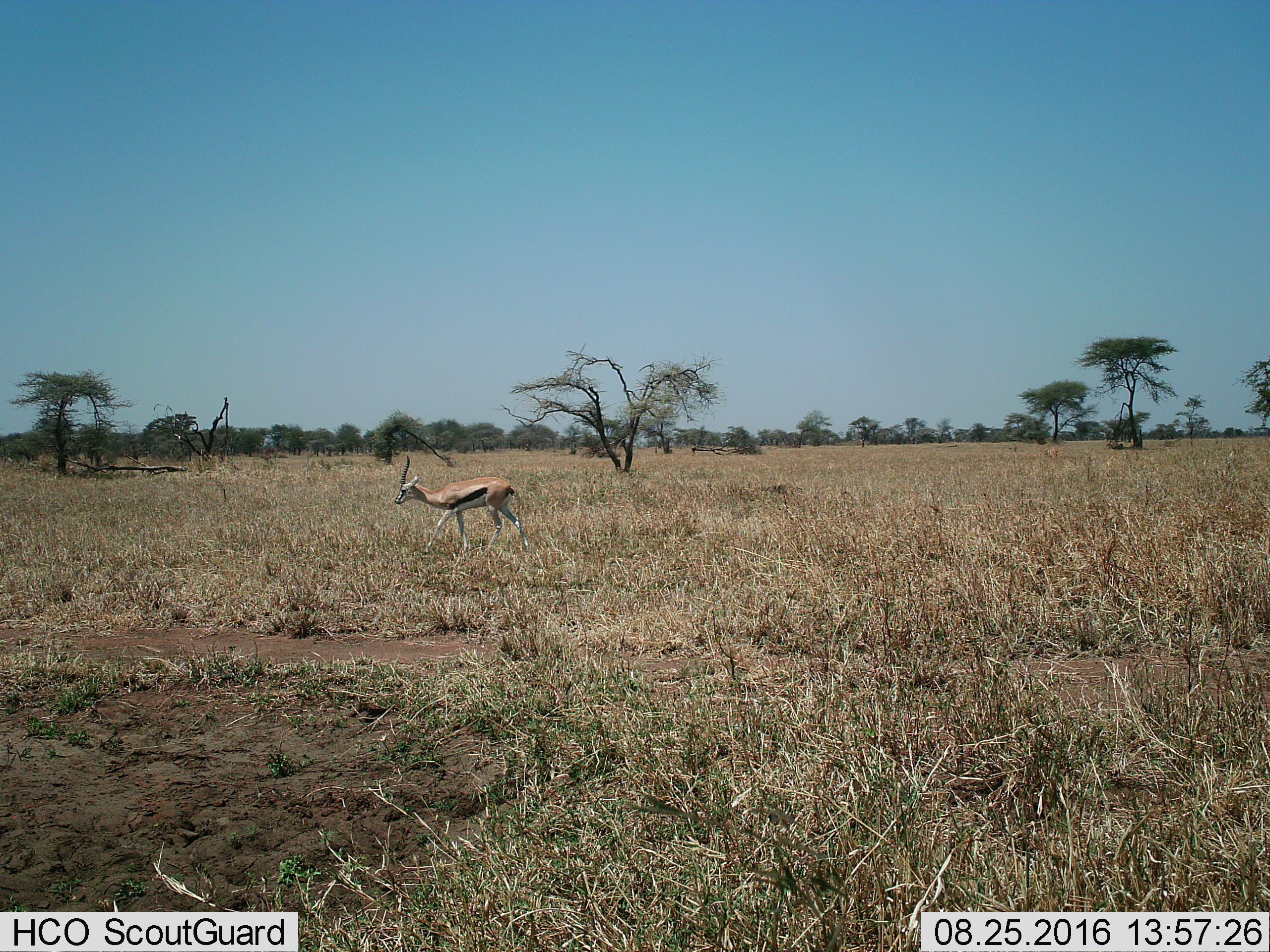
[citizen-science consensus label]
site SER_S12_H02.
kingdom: Animalia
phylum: Chordata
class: Mammalia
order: Artiodactyla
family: Bovidae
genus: Eudorcas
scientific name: Eudorcas thomsonii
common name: thomson's gazelle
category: gazellethomsons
Gazellethomsons (thomson's gazelle) (Eudorcas thomsonii), count 1. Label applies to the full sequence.